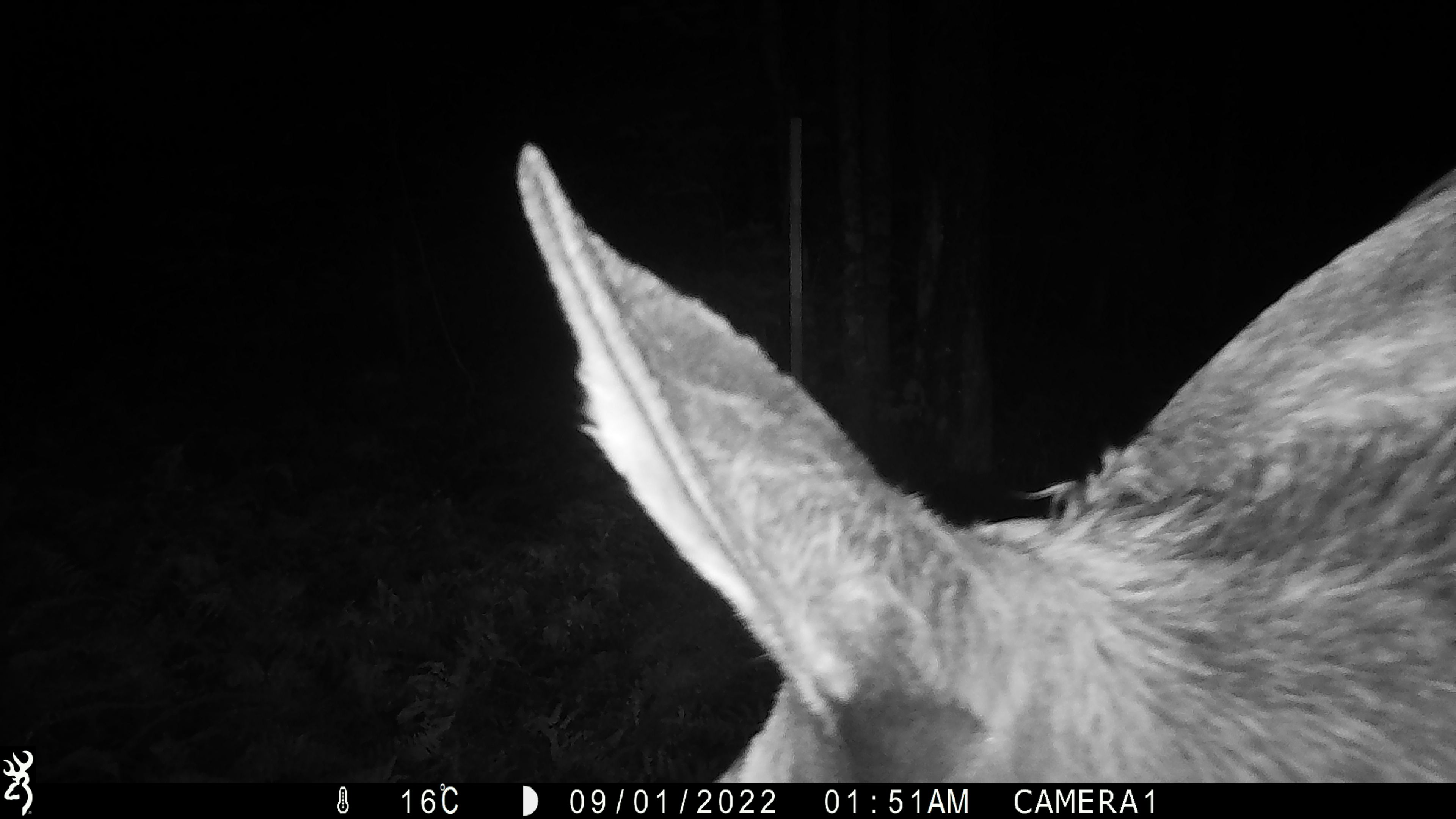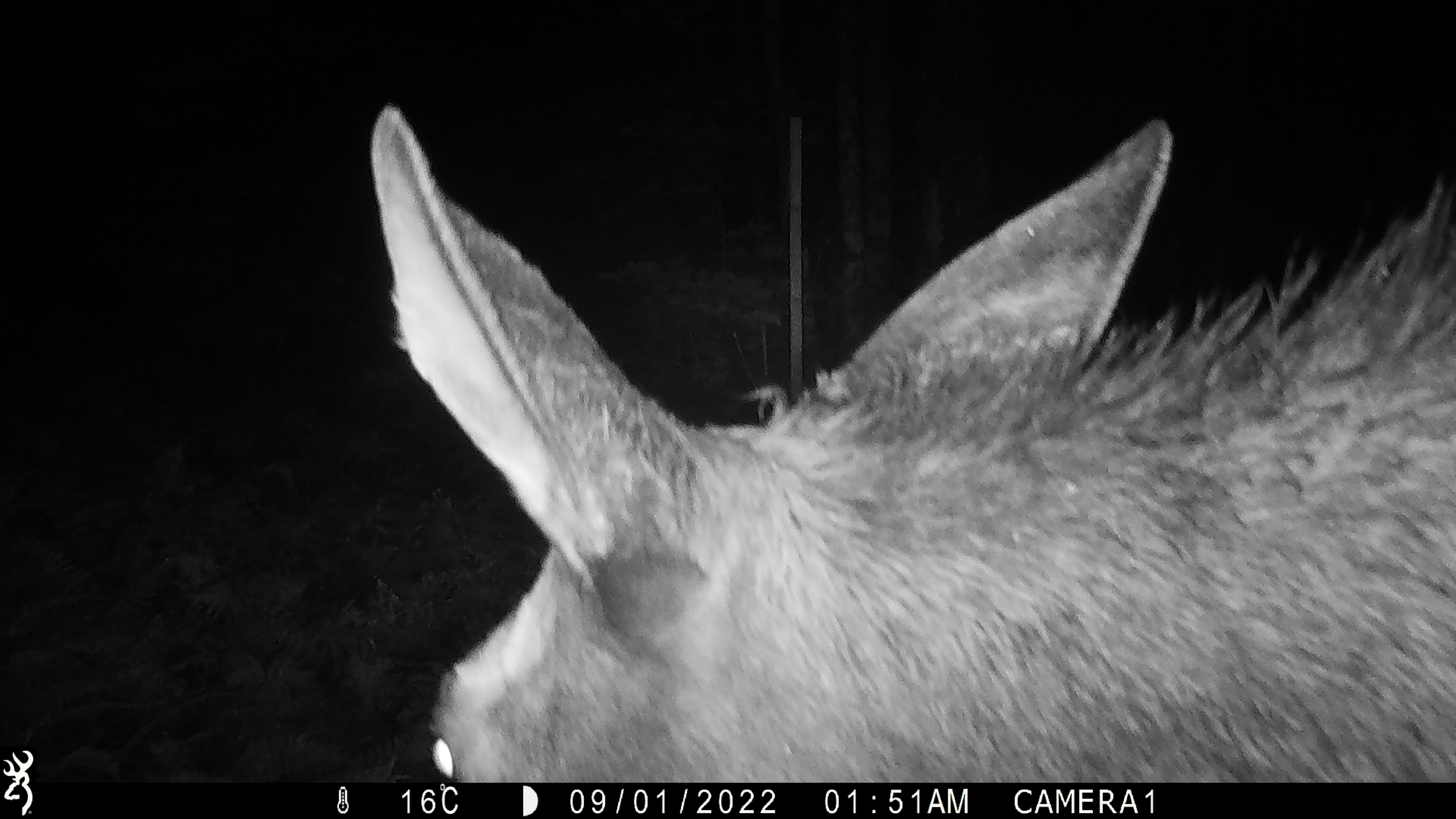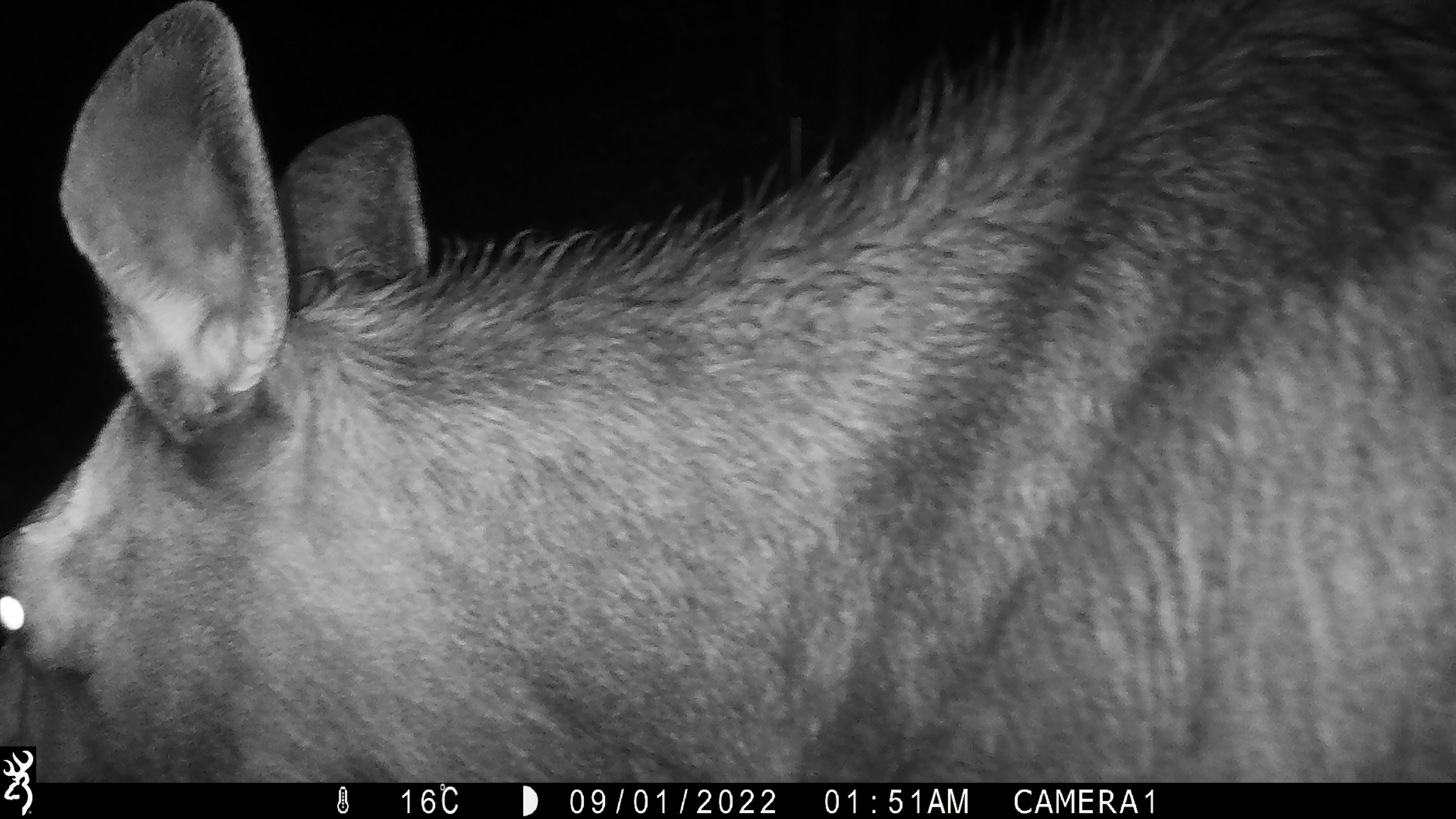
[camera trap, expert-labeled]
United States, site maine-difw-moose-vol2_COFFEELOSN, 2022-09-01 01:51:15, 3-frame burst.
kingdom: Animalia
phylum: Chordata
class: Mammalia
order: Artiodactyla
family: Cervidae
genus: Alces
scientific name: Alces alces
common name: moose